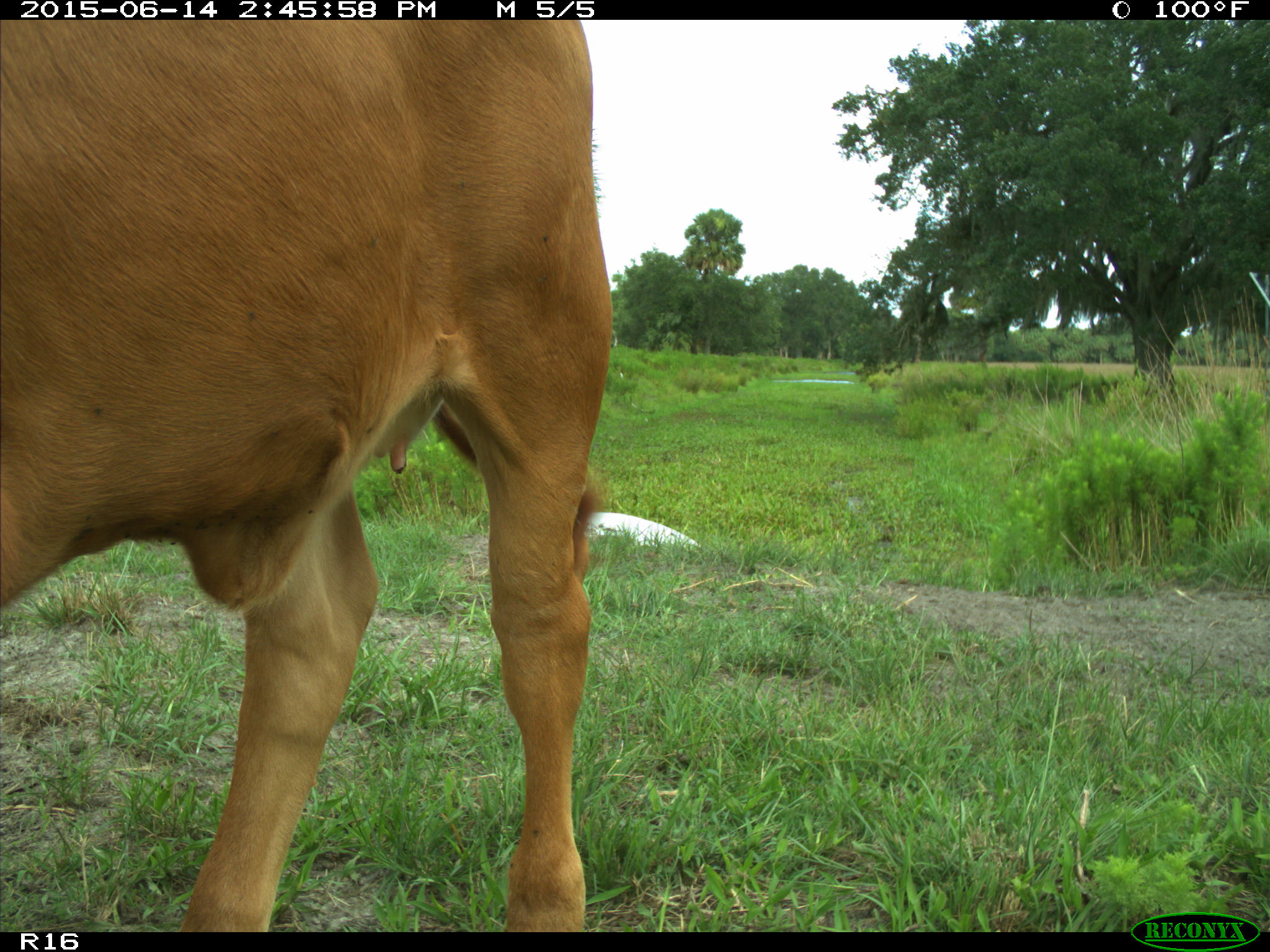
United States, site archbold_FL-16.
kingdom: Animalia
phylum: Chordata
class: Mammalia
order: Artiodactyla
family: Bovidae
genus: Bos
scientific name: Bos taurus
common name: domestic cow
Bos taurus (domestic cow).